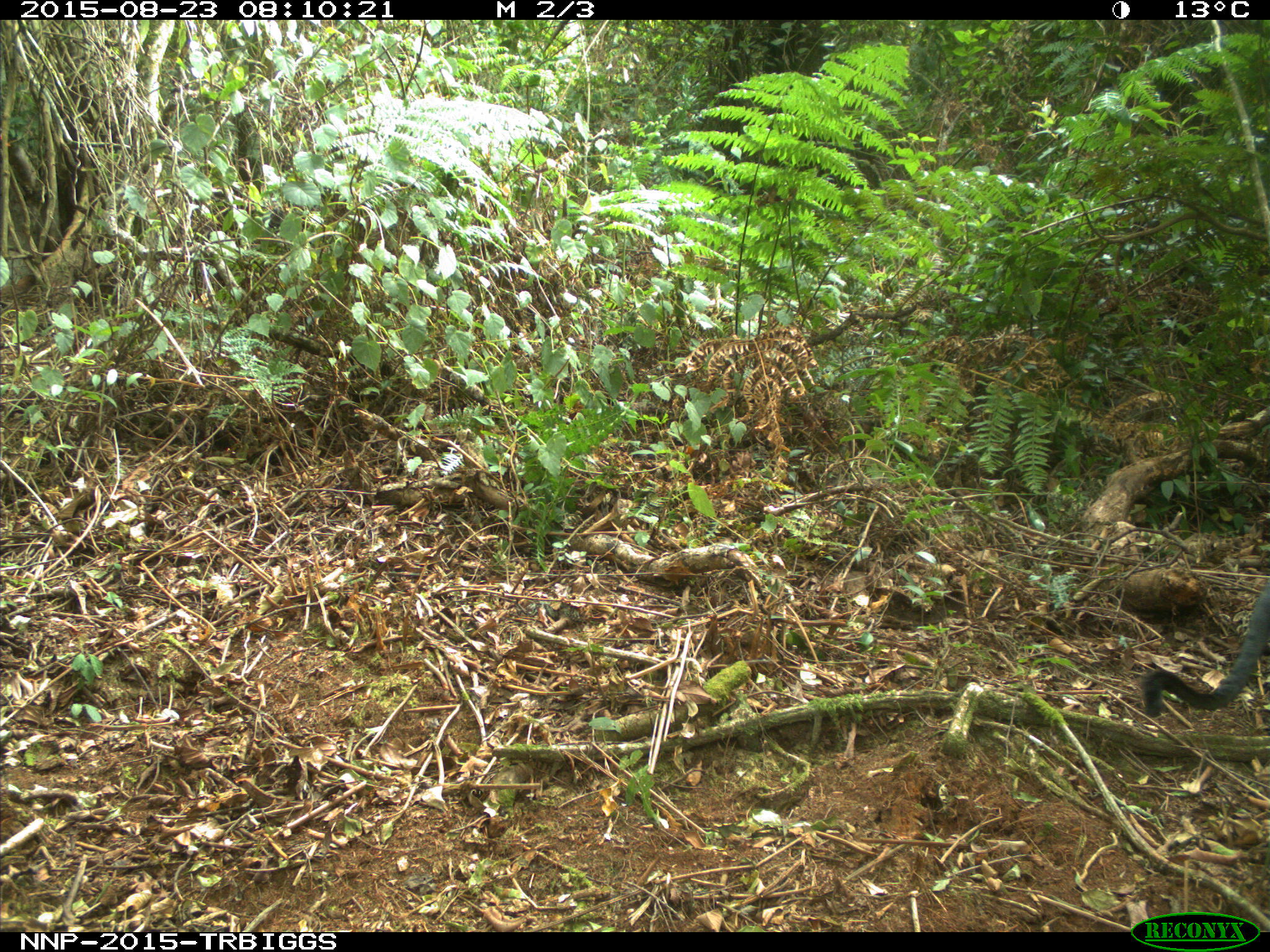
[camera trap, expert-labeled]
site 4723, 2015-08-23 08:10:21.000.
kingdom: Animalia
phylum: Chordata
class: Mammalia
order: Primates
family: Cercopithecidae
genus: Allochrocebus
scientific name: Allochrocebus lhoesti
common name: l'hoest's monkey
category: cercopithecus lhoesti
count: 1